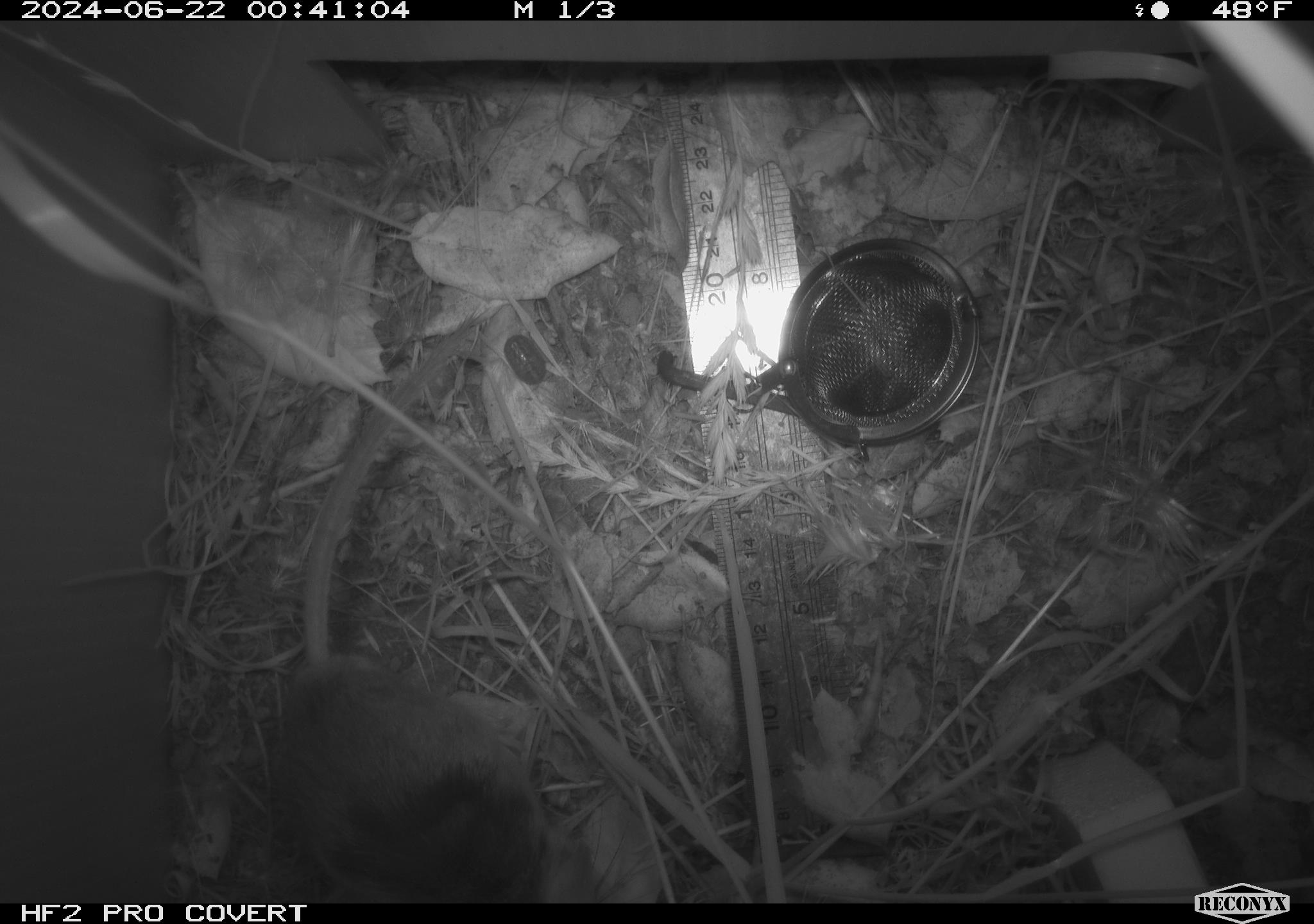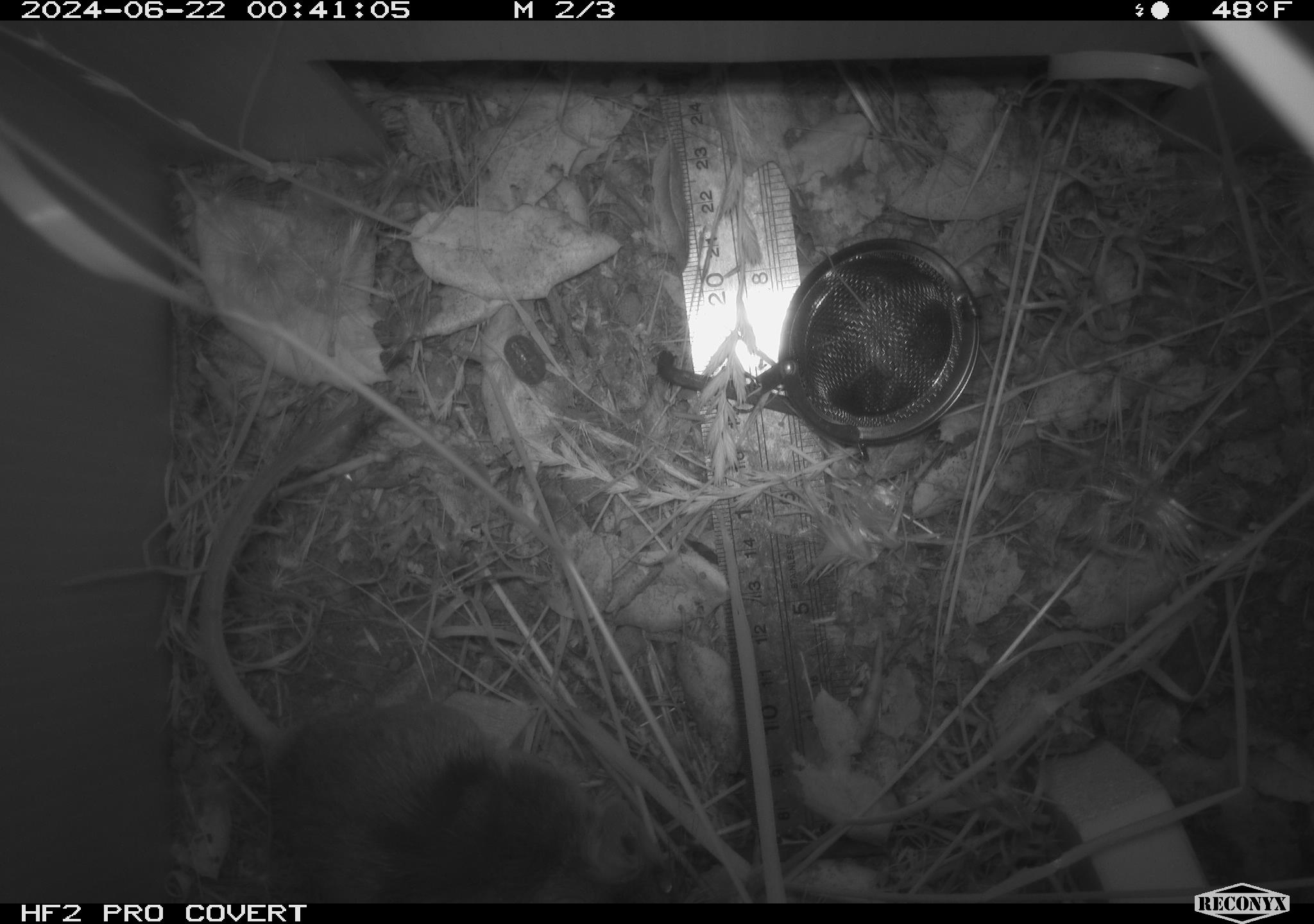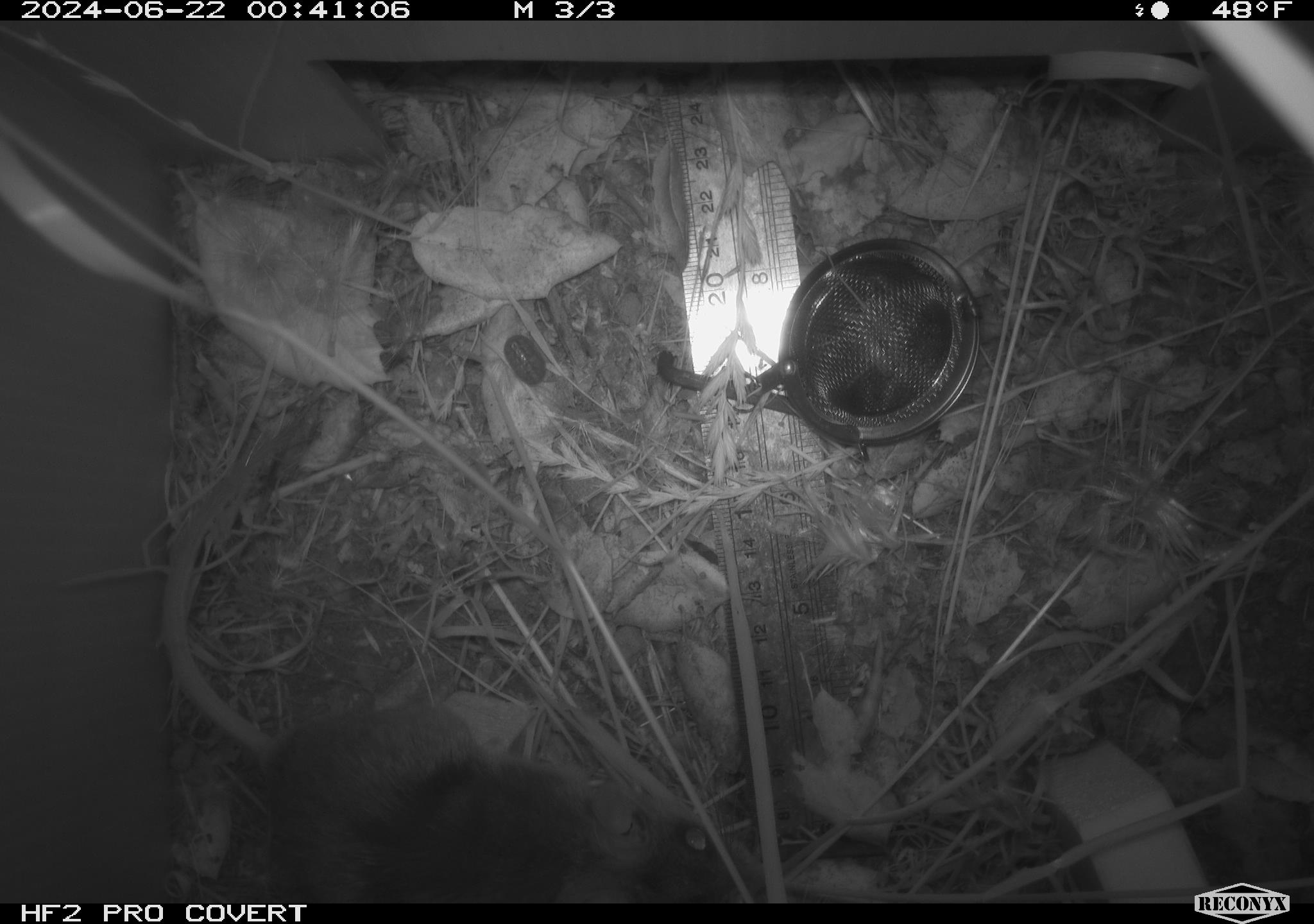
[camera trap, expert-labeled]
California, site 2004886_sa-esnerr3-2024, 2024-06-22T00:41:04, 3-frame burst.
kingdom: Animalia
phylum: Chordata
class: Mammalia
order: Rodentia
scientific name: Rodentia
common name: rodent